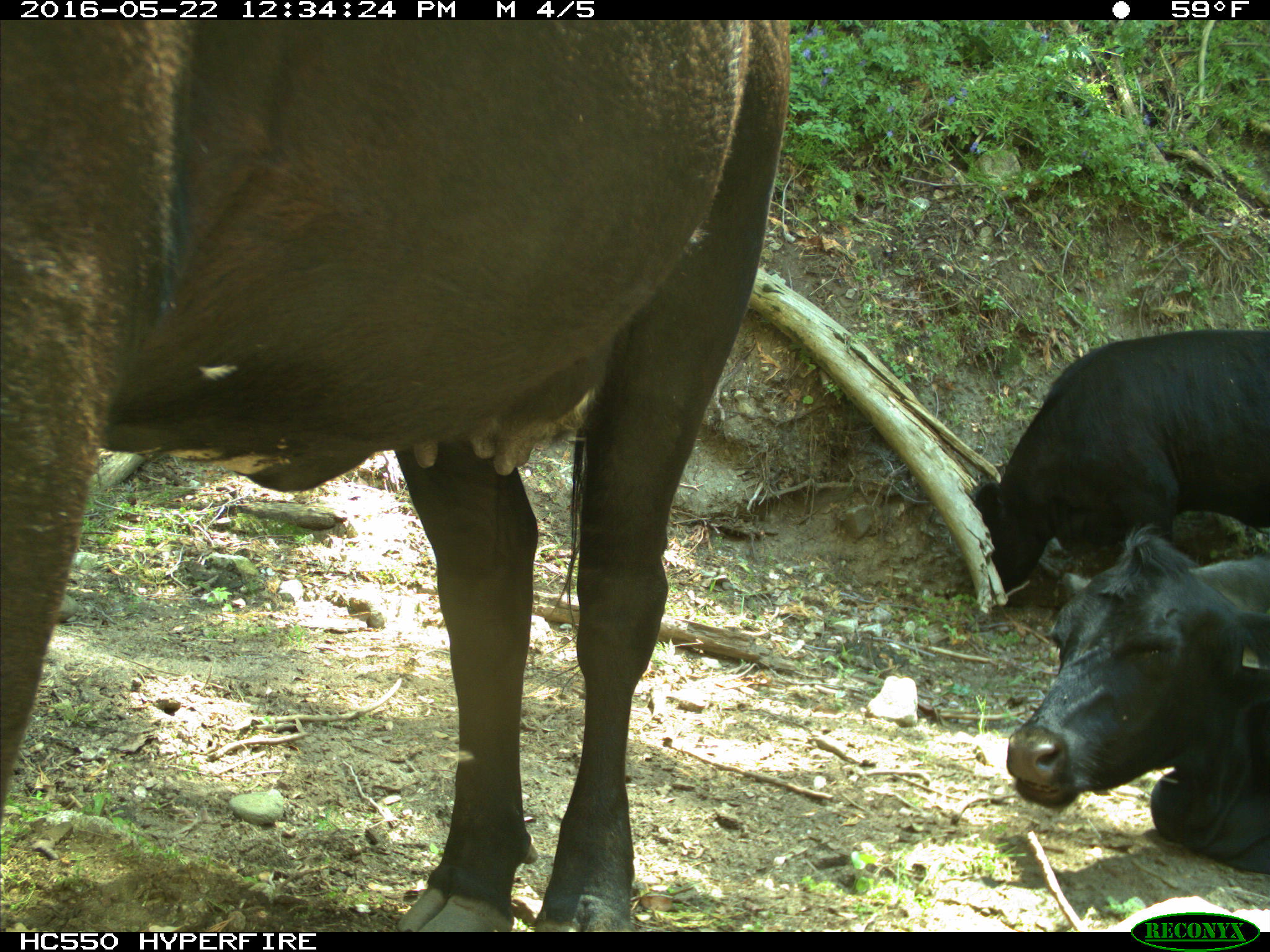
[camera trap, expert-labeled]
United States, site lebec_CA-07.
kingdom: Animalia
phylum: Chordata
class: Mammalia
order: Artiodactyla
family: Bovidae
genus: Bos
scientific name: Bos taurus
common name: domestic cow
Bos taurus (domestic cow).